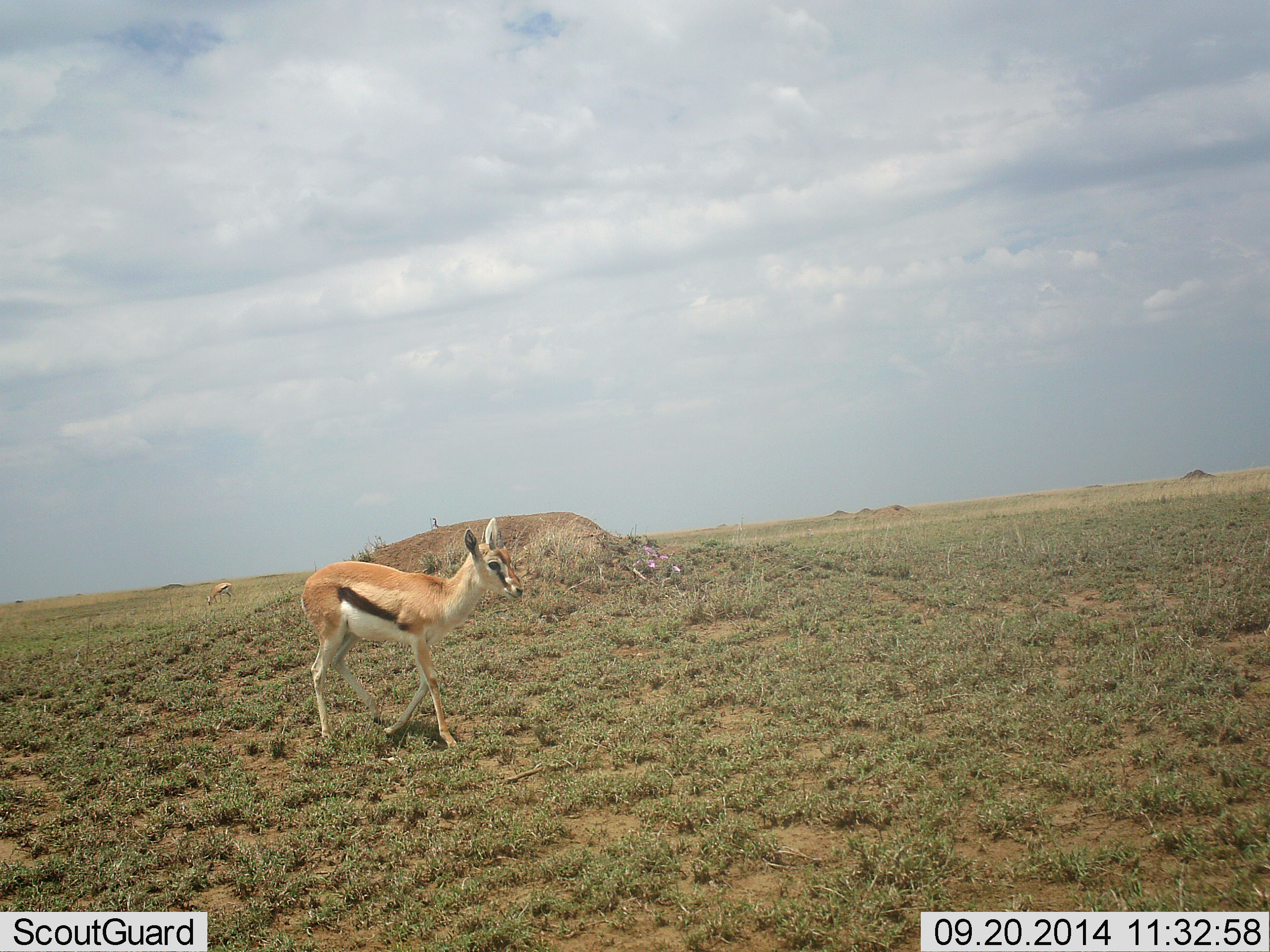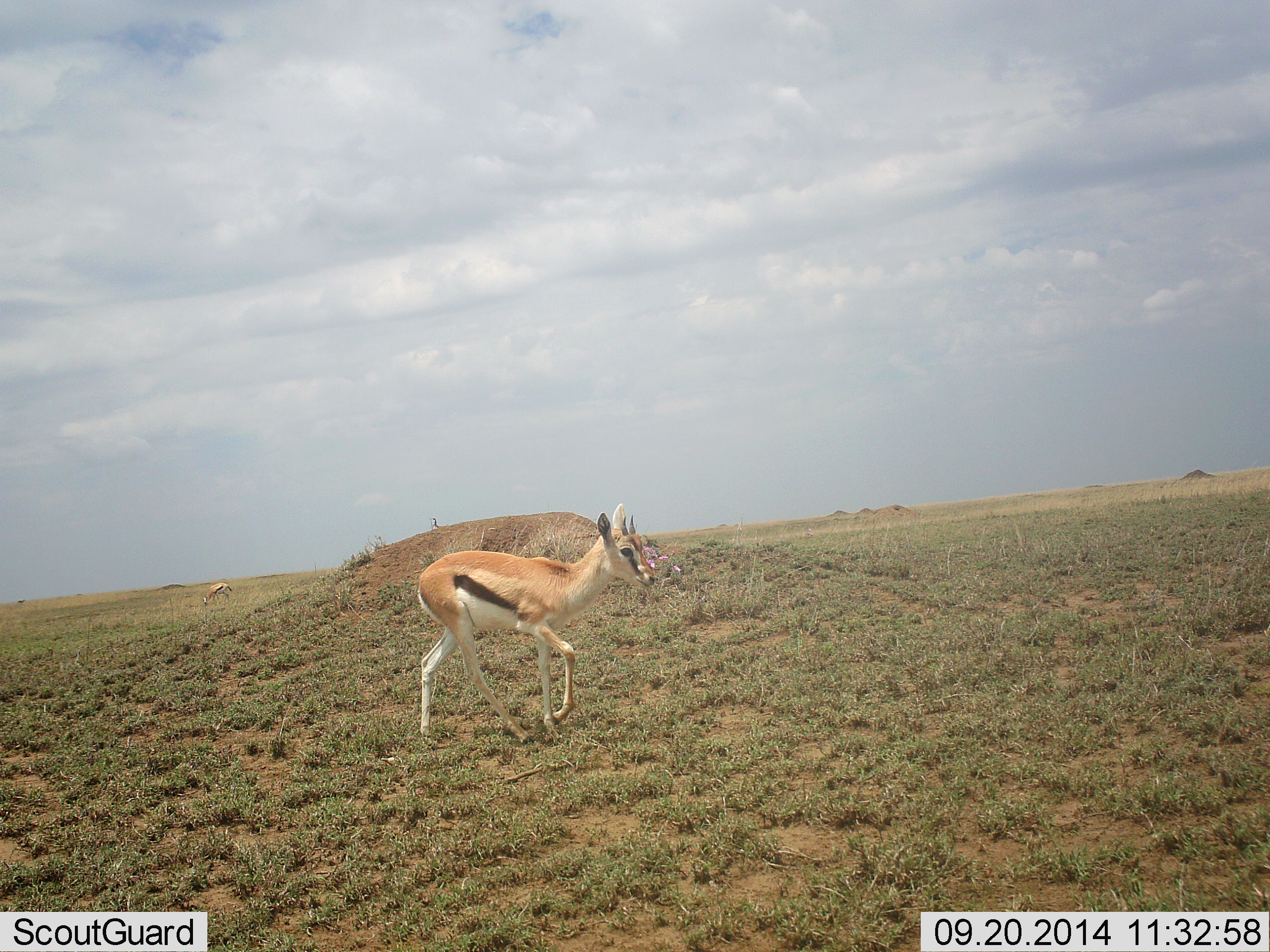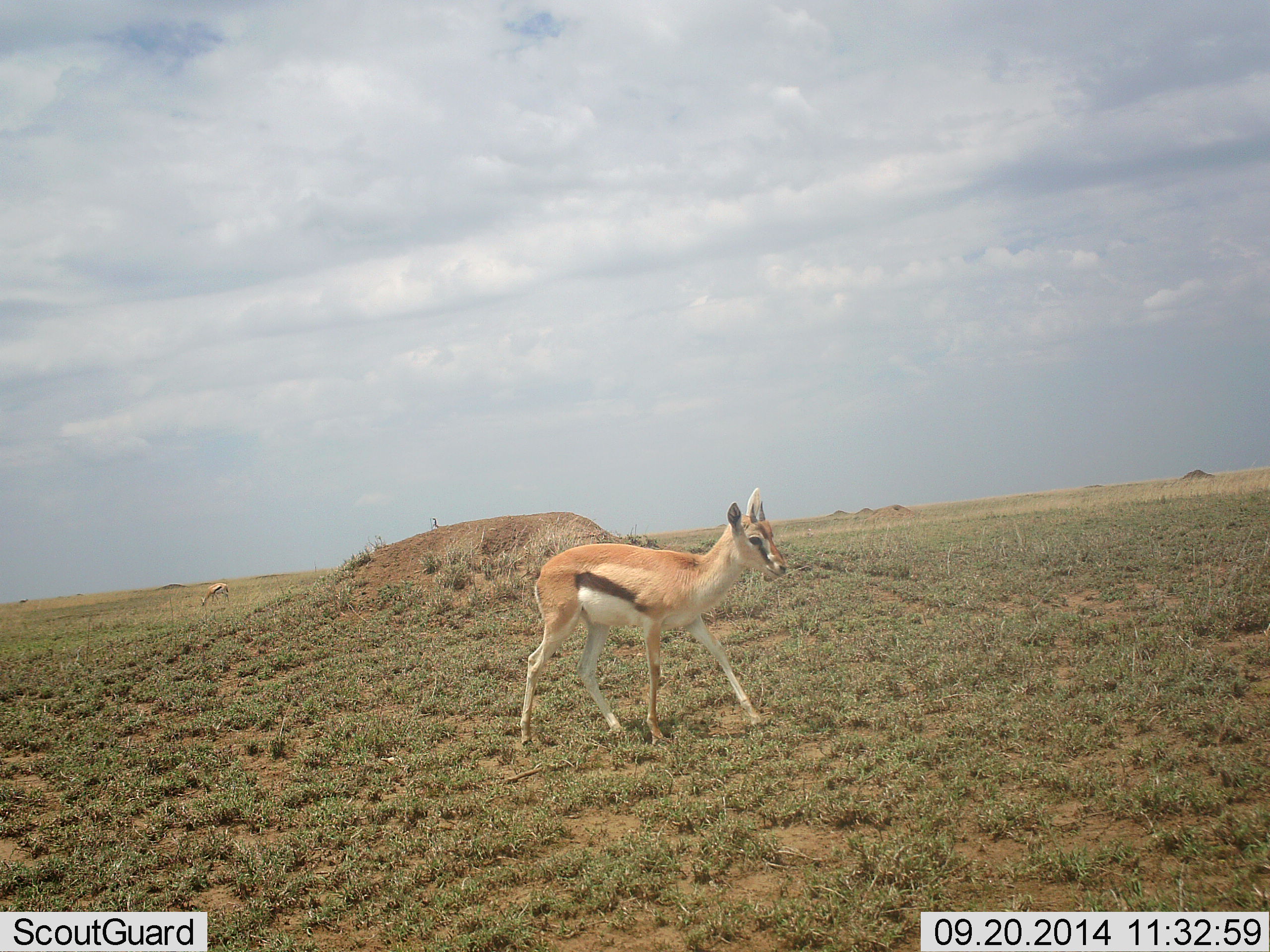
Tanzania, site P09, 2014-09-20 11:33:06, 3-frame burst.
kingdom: Animalia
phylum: Chordata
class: Mammalia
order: Artiodactyla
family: Bovidae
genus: Eudorcas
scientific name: Eudorcas thomsonii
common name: thomson's gazelle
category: gazellethomsons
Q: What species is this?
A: Gazellethomsons (thomson's gazelle) (Eudorcas thomsonii).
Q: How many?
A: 1.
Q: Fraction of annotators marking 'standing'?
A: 20%.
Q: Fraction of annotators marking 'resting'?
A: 0%.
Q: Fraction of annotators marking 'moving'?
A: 80%.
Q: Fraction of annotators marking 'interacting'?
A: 0%.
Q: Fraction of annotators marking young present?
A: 10%.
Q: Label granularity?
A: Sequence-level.